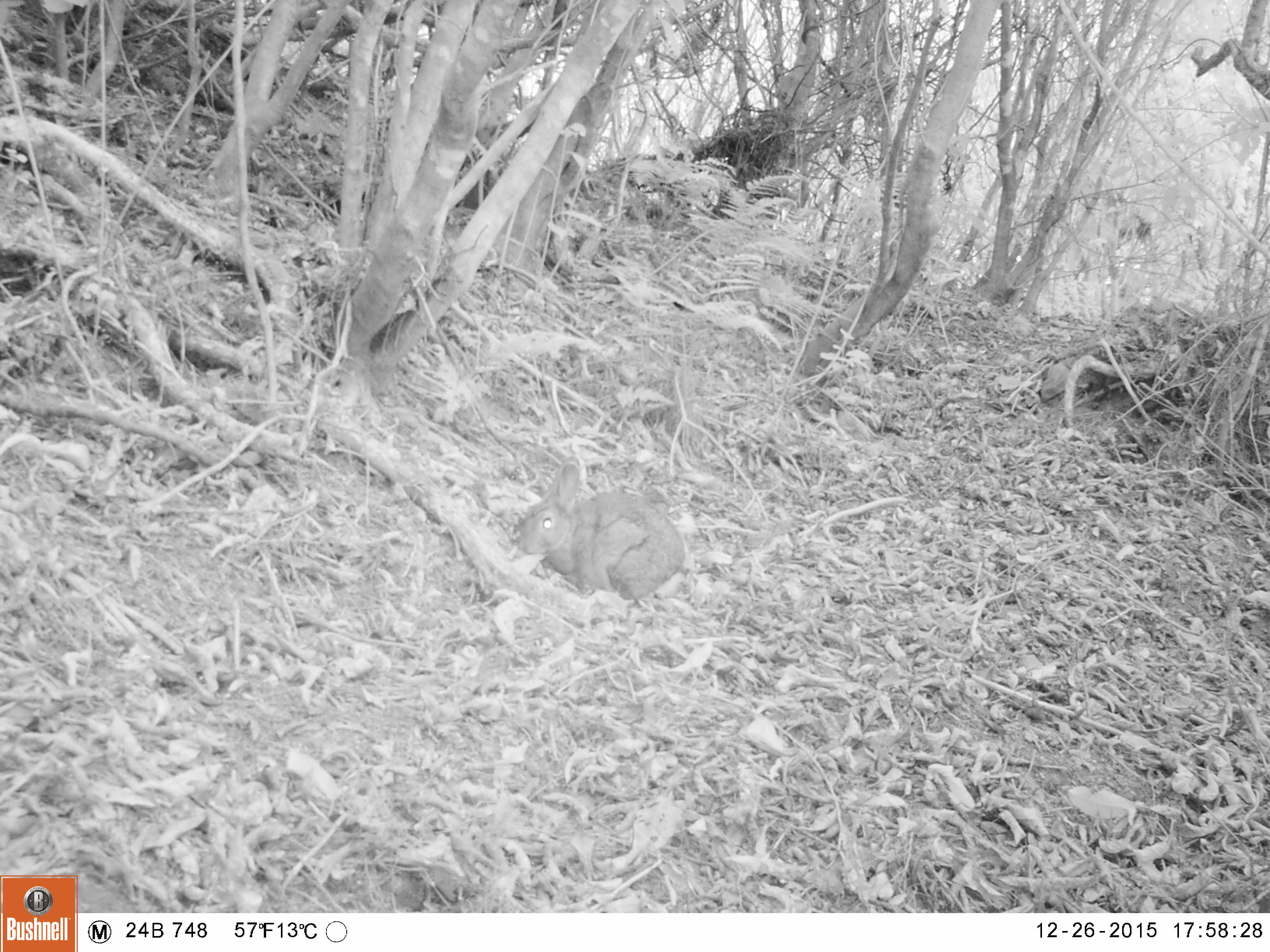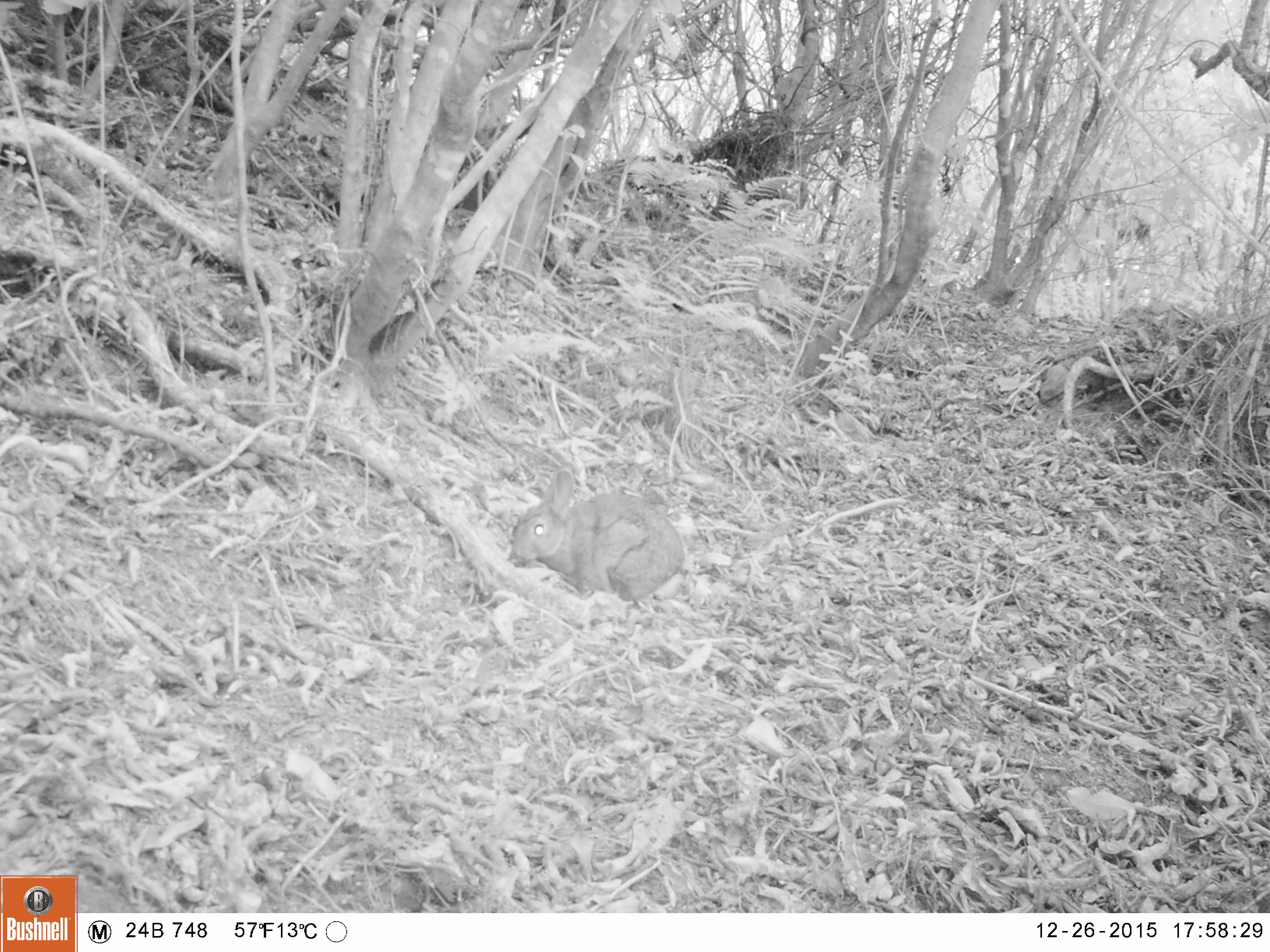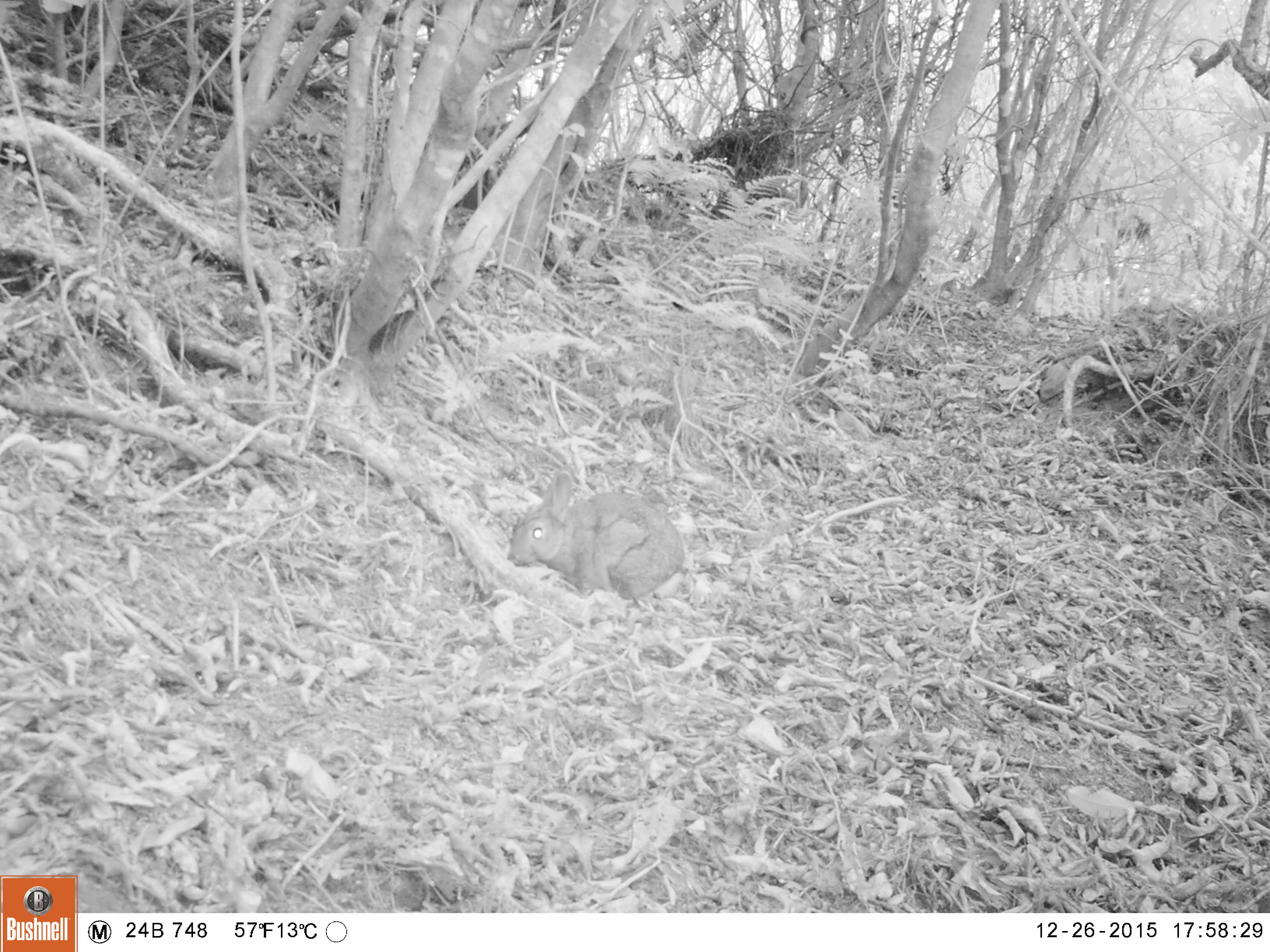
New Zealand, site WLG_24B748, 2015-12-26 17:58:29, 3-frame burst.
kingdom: Animalia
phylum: Chordata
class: Mammalia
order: Lagomorpha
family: Leporidae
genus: Oryctolagus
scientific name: Oryctolagus cuniculus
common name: european rabbit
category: rabbit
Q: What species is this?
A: Rabbit (european rabbit) (Oryctolagus cuniculus).